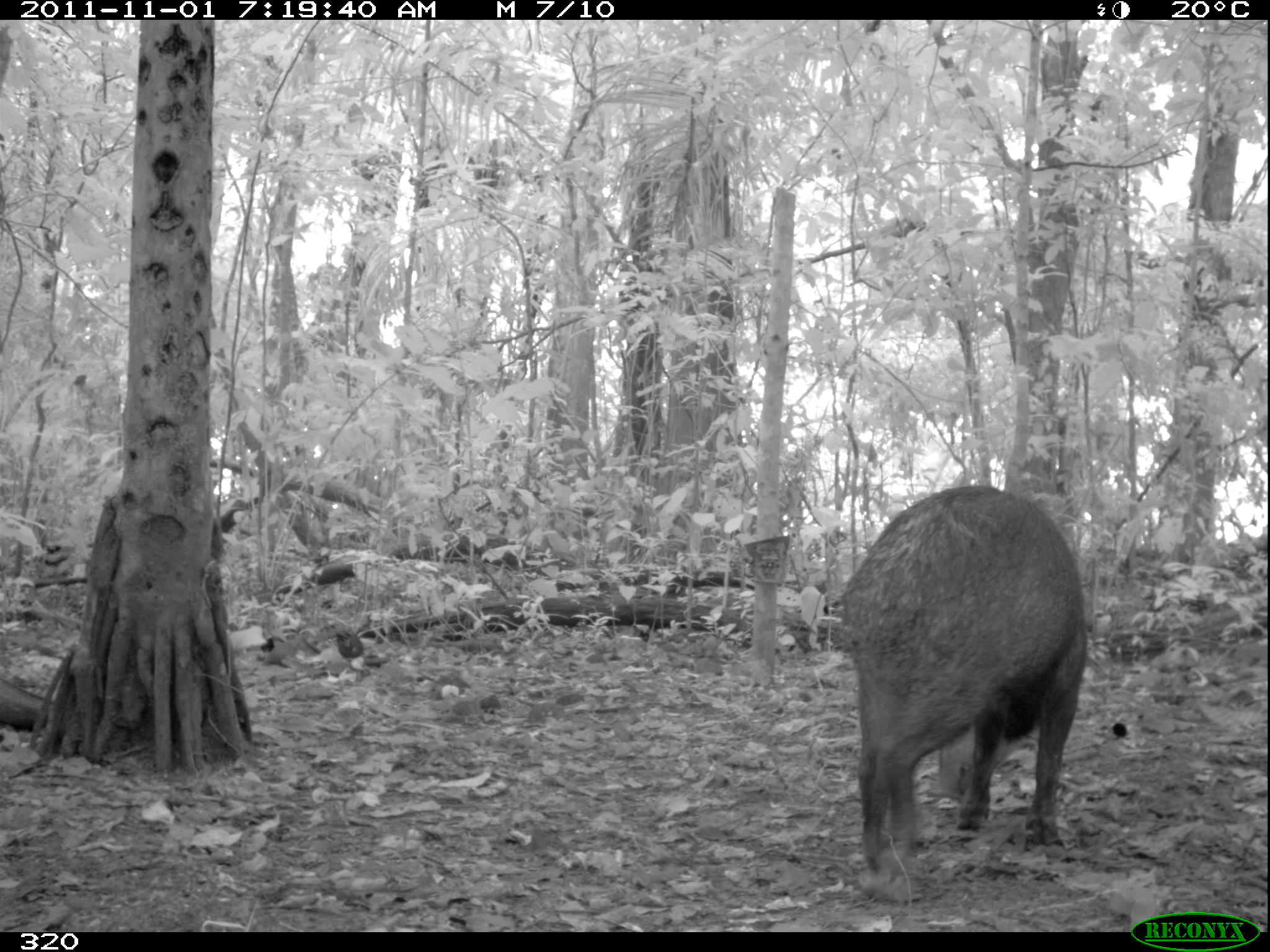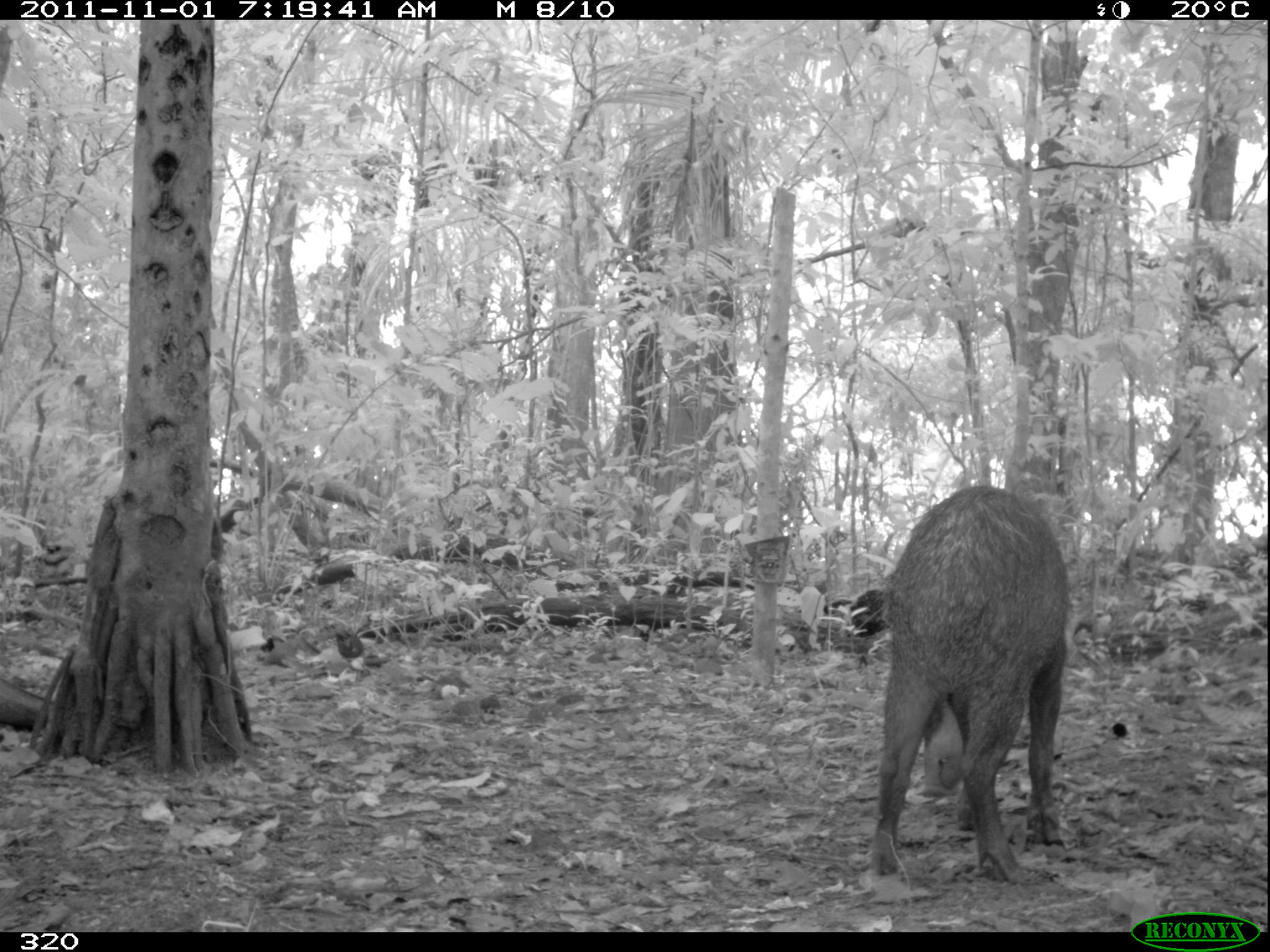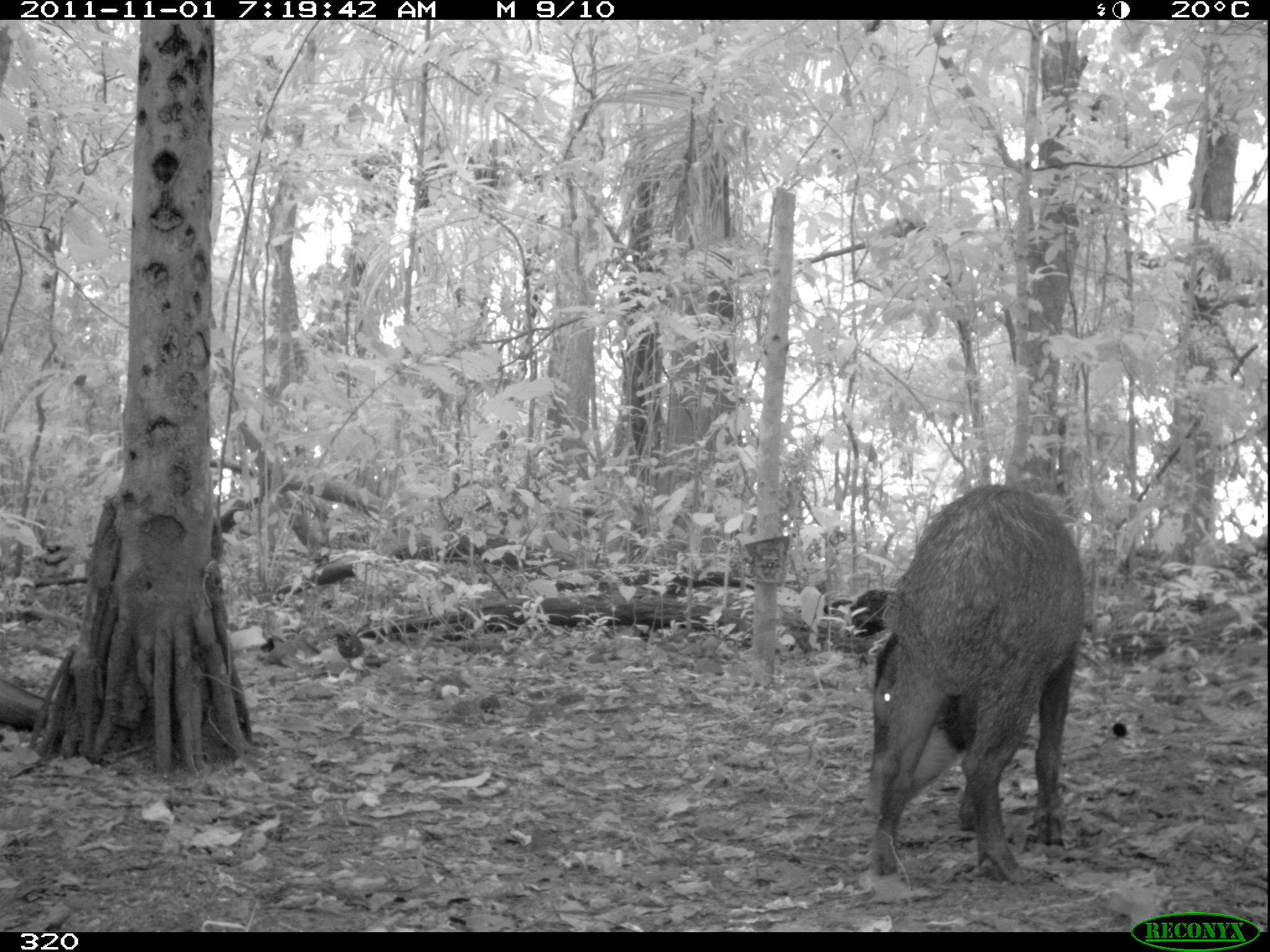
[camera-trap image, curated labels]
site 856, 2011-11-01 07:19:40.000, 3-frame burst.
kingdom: Animalia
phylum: Chordata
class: Mammalia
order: Artiodactyla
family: Tayassuidae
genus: Tayassu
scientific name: Tayassu pecari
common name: white-lipped peccary